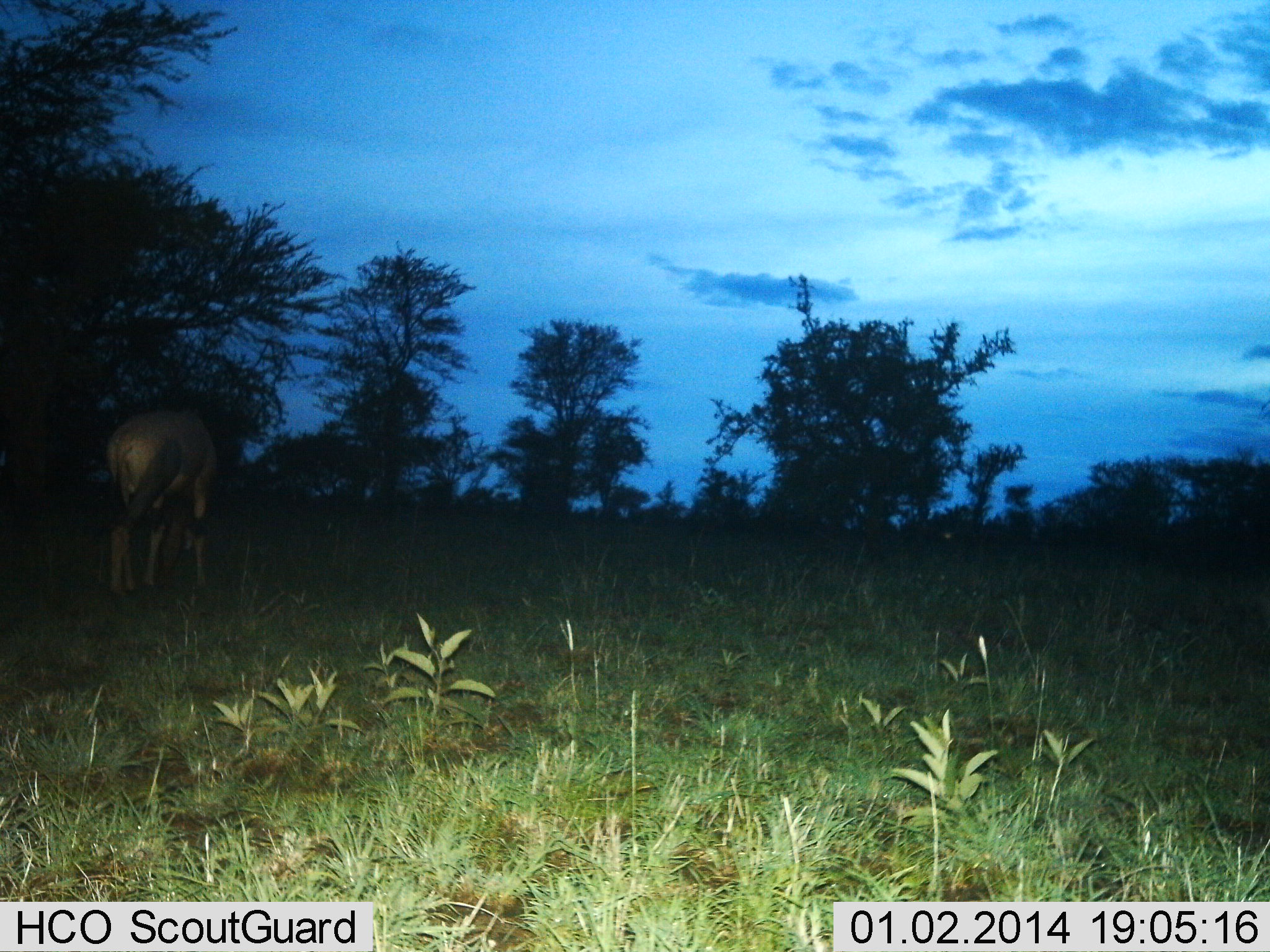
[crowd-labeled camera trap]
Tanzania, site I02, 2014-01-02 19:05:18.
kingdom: Animalia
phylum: Chordata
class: Mammalia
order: Artiodactyla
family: Bovidae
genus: Damaliscus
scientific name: Damaliscus lunatus jimela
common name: topi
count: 1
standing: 70%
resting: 0%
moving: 10%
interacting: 0%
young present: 0%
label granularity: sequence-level